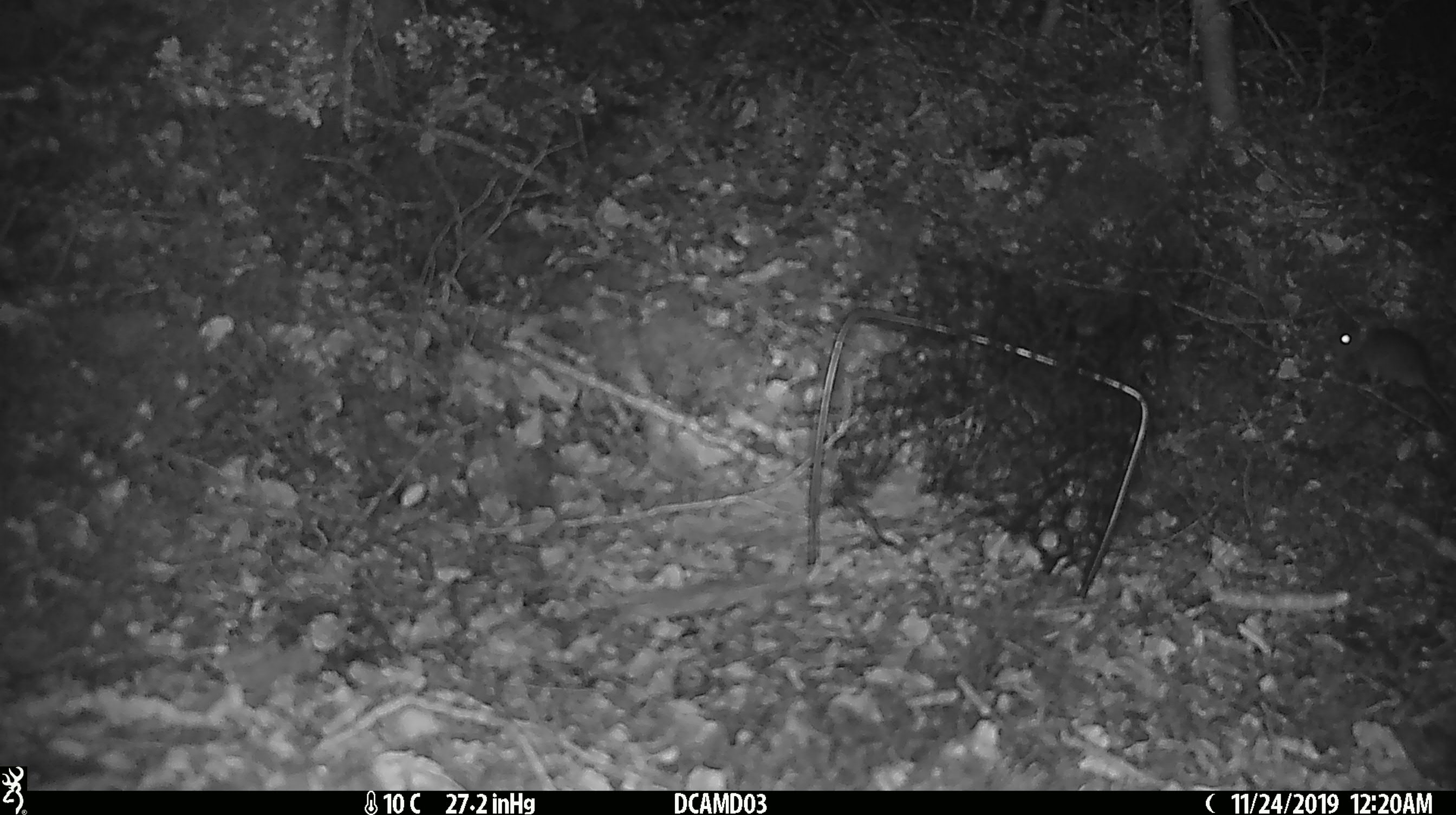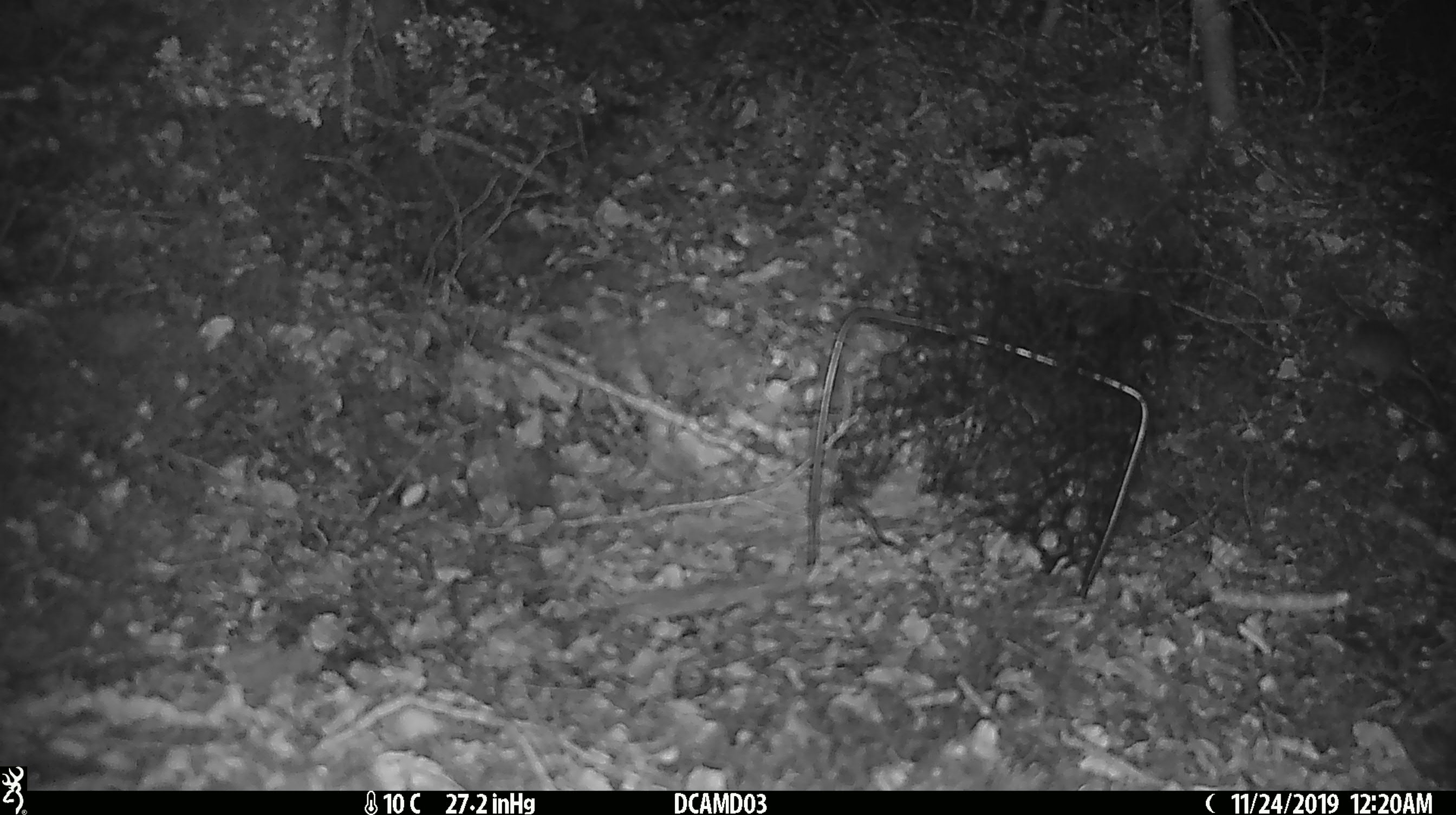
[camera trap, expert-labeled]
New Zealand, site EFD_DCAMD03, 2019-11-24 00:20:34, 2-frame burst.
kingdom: Animalia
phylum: Chordata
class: Mammalia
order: Rodentia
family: Muridae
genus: Mus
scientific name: Mus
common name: mouse